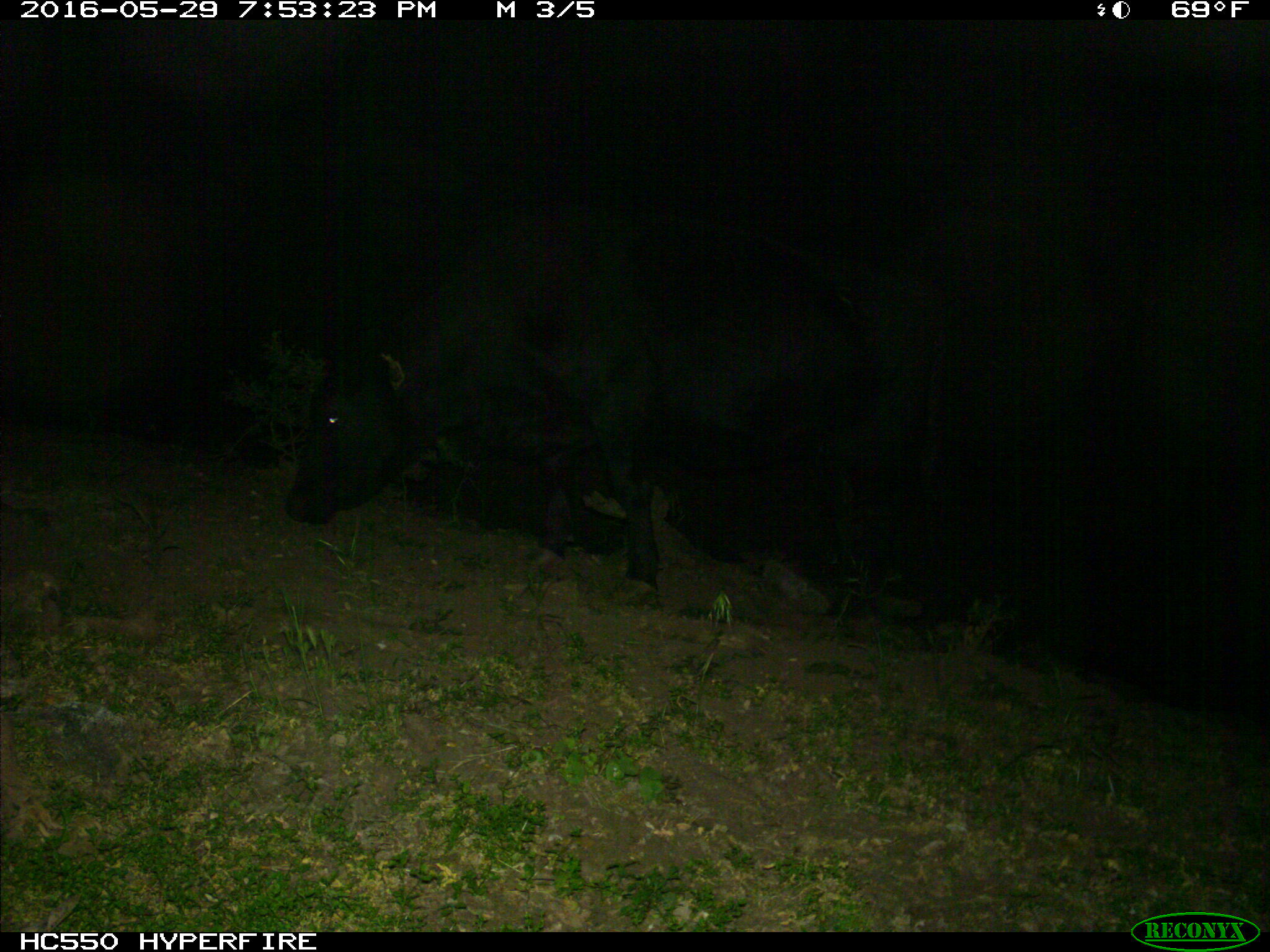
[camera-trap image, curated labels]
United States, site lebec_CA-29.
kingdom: Animalia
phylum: Chordata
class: Mammalia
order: Artiodactyla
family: Bovidae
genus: Bos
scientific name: Bos taurus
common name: domestic cow